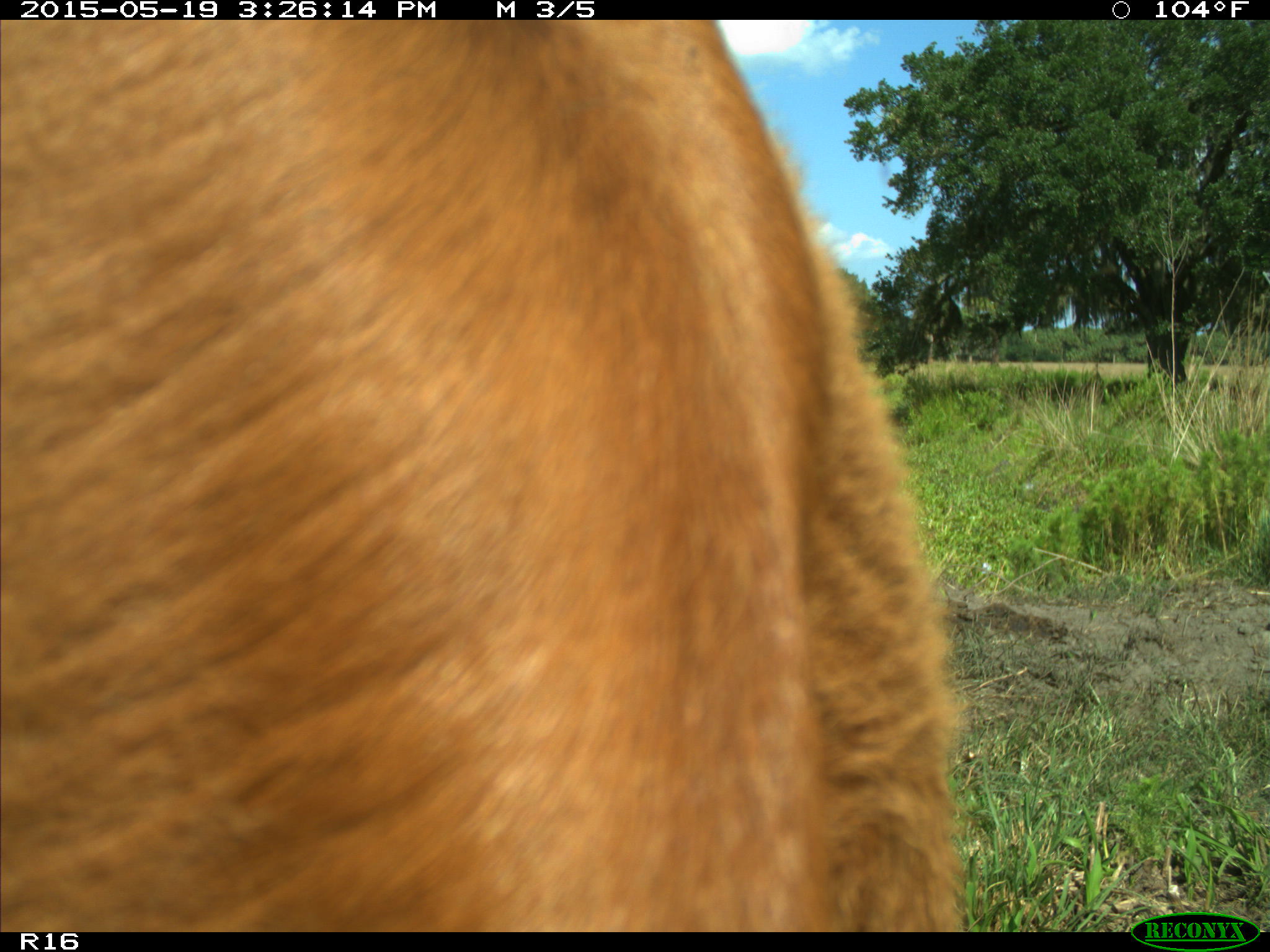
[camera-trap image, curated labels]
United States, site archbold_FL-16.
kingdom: Animalia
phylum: Chordata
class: Mammalia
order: Artiodactyla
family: Bovidae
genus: Bos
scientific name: Bos taurus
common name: domestic cow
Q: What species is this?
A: Bos taurus (domestic cow).